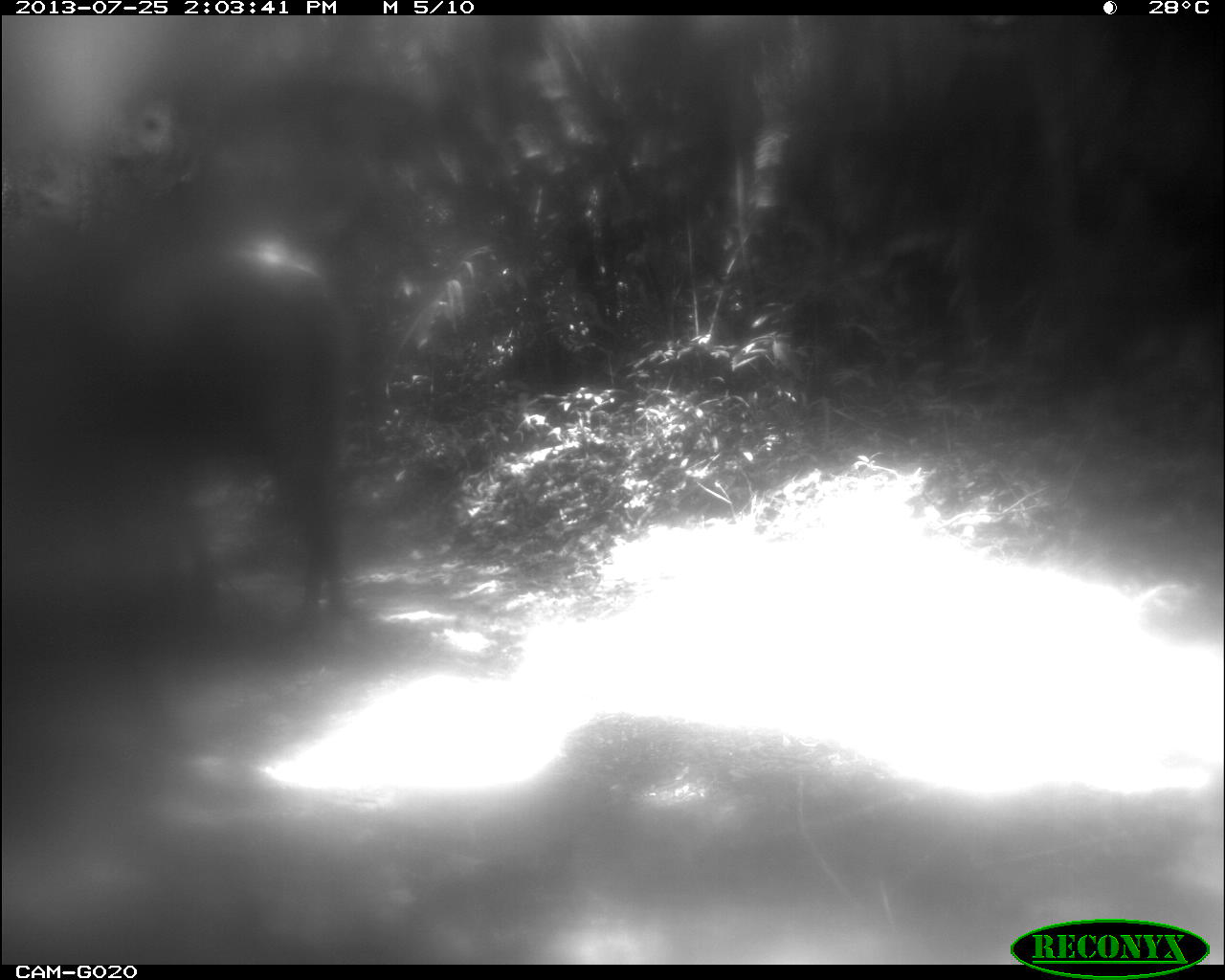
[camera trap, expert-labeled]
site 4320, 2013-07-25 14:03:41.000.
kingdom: Animalia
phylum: Chordata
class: Mammalia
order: Perissodactyla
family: Equidae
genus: Equus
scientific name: Equus ferus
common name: wild horse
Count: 2.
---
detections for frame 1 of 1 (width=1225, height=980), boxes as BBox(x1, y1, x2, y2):
equus ferus: BBox(132, 244, 349, 629)